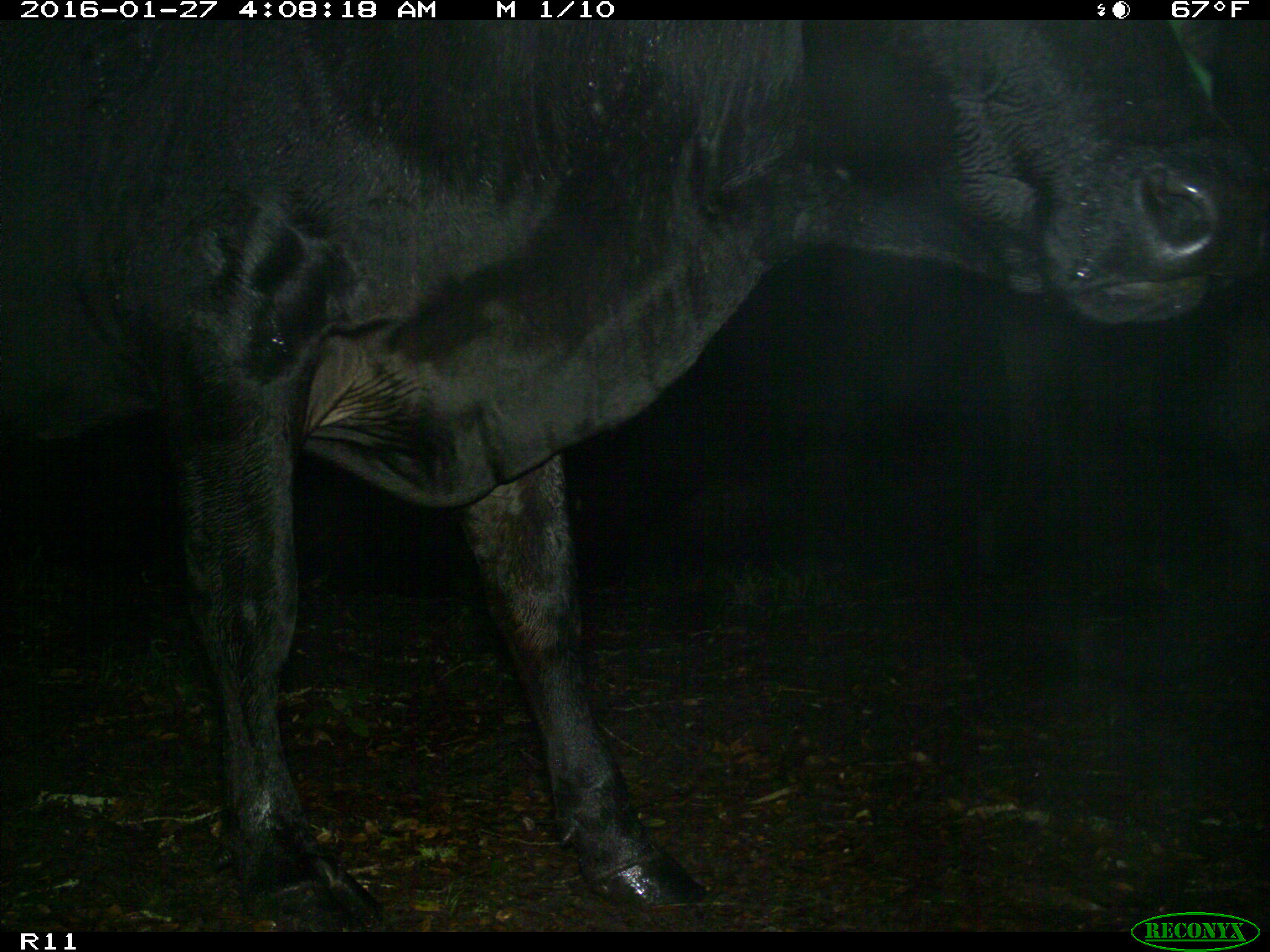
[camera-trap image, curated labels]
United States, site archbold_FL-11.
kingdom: Animalia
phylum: Chordata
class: Mammalia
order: Artiodactyla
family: Bovidae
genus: Bos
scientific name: Bos taurus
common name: domestic cow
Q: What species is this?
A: Bos taurus (domestic cow).